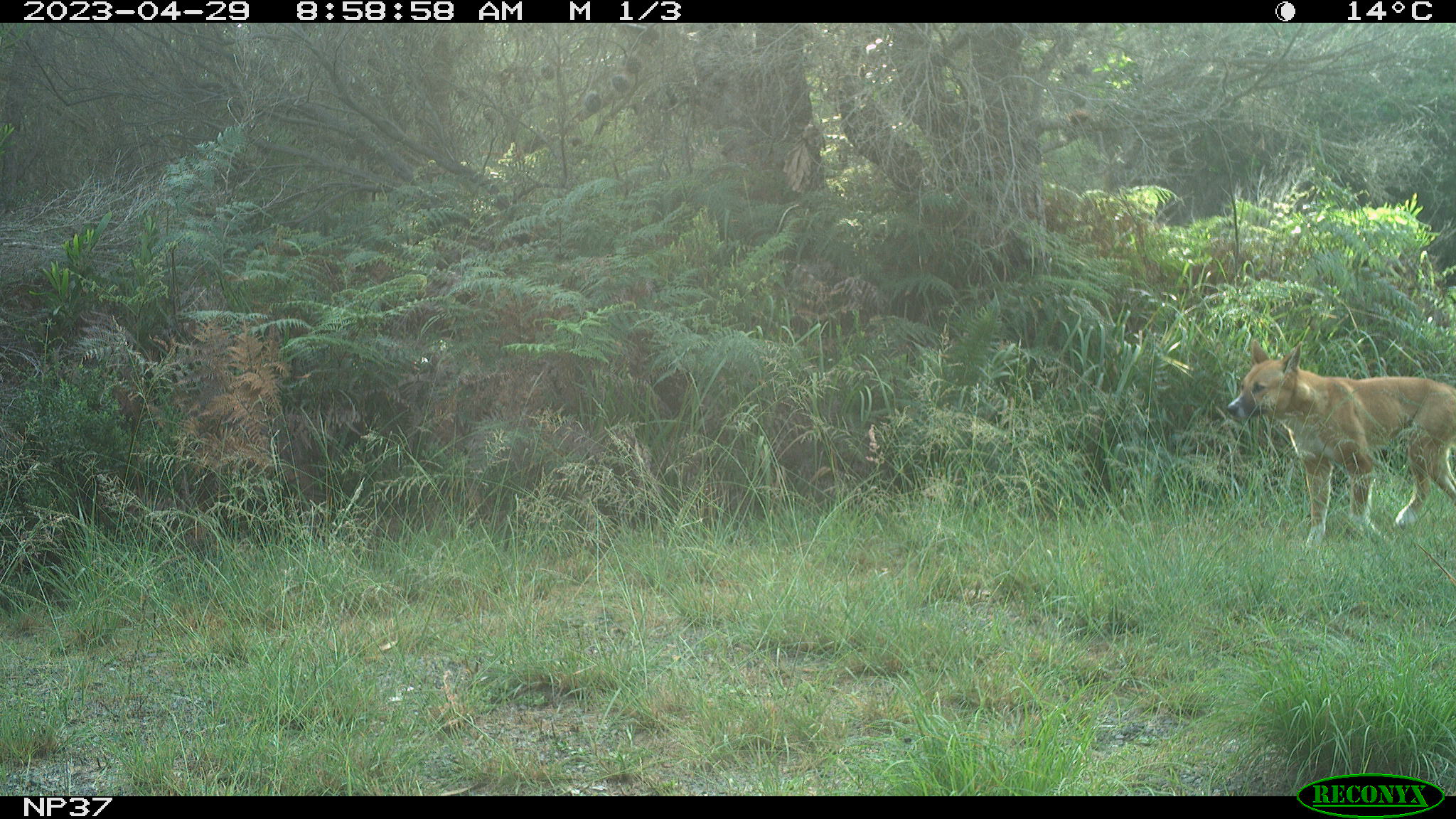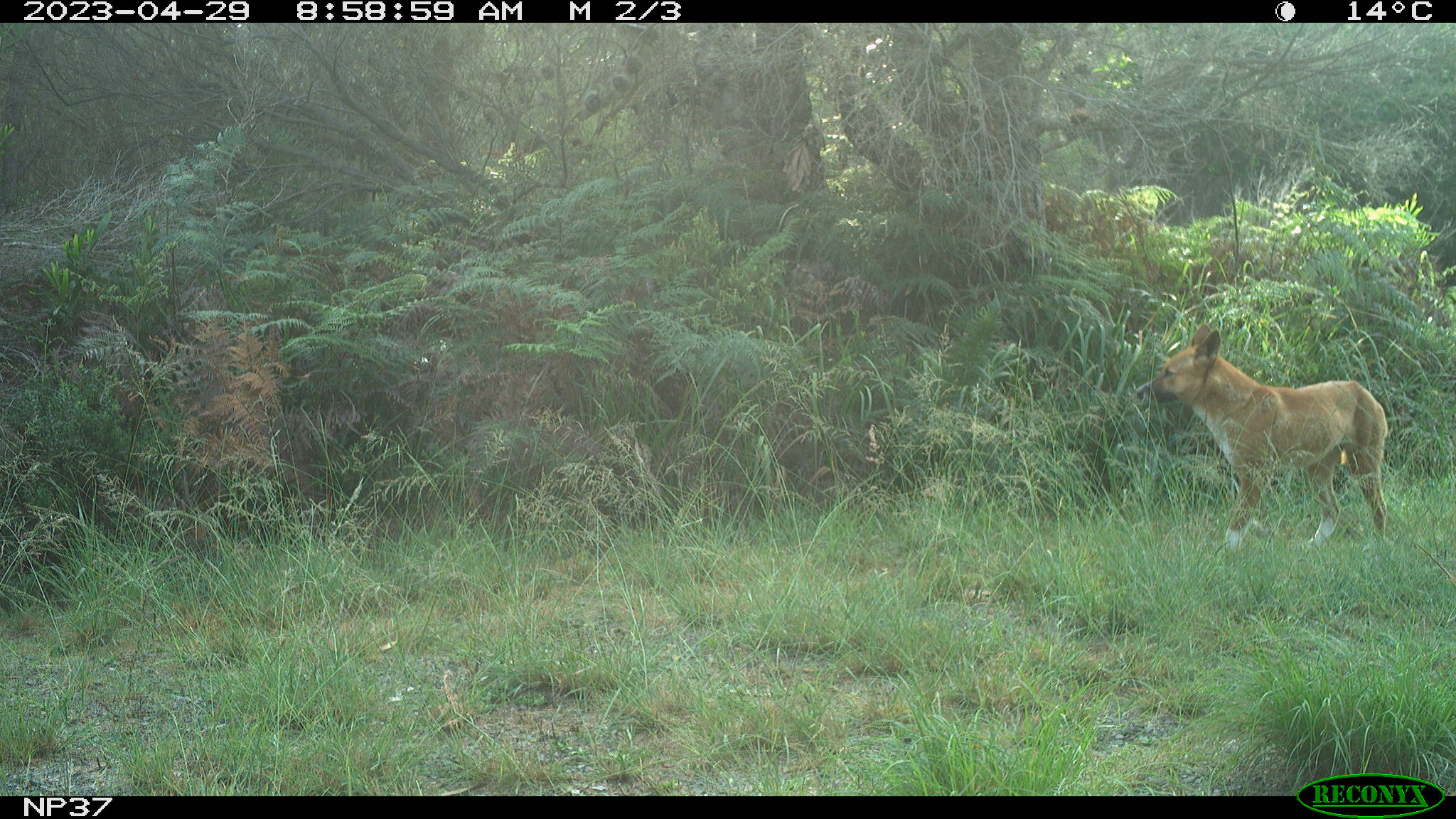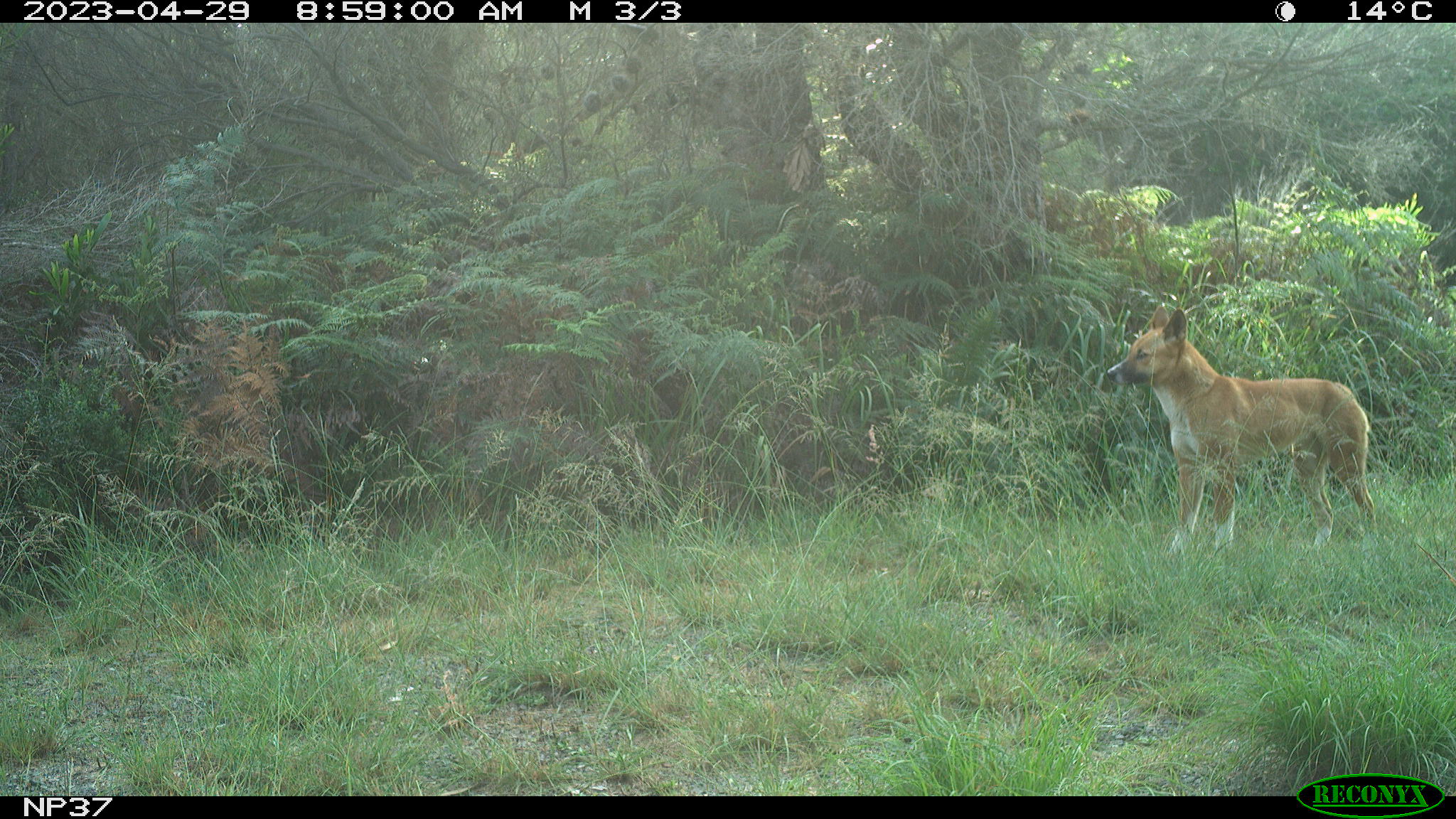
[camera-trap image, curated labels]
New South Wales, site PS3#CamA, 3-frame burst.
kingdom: Animalia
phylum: Chordata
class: Mammalia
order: Carnivora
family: Canidae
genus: Canis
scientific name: Canis familiaris dingo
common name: dingo